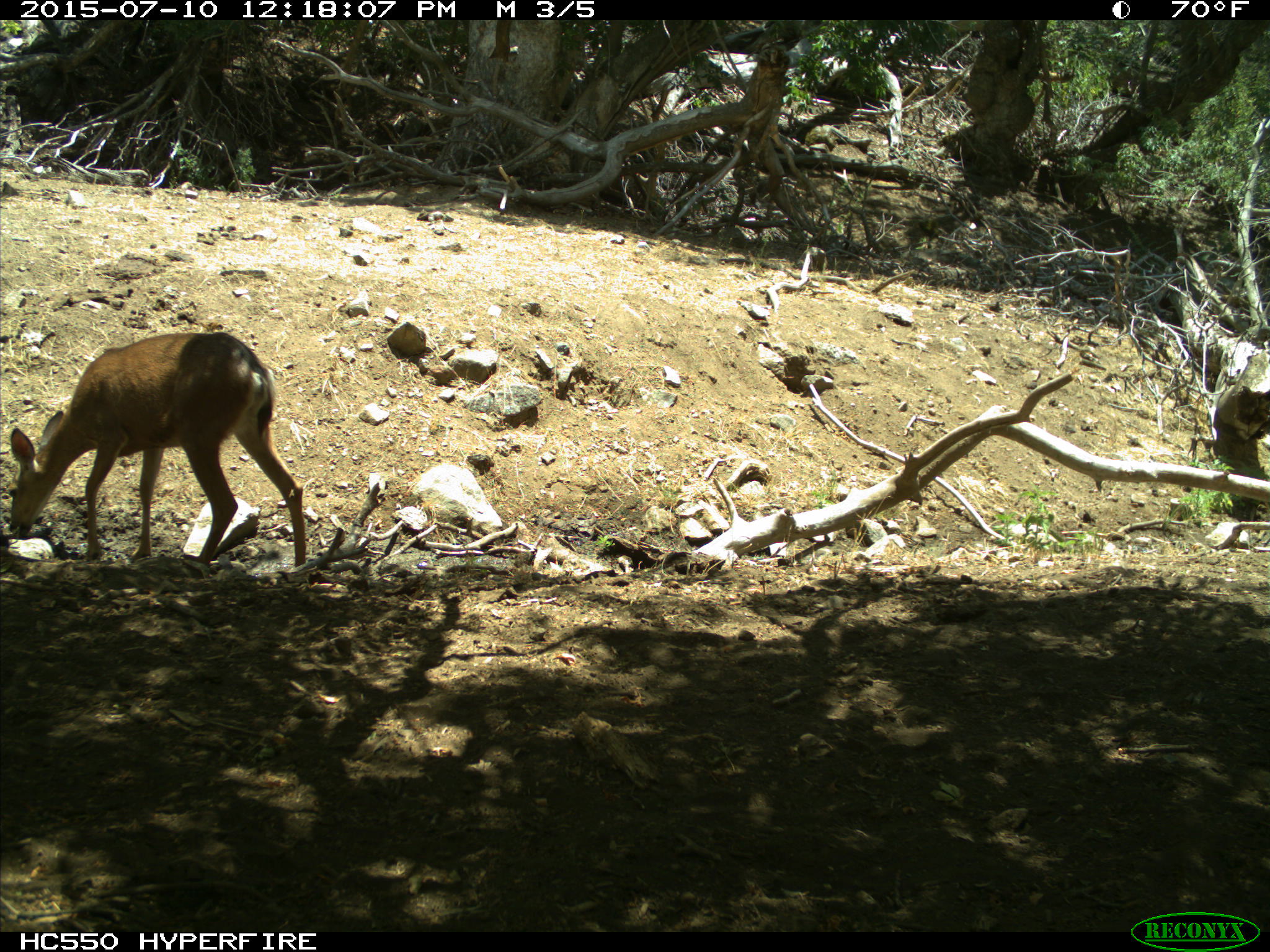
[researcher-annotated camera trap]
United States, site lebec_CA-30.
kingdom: Animalia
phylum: Chordata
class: Mammalia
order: Artiodactyla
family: Cervidae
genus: Odocoileus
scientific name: Odocoileus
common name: deer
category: unidentified deer